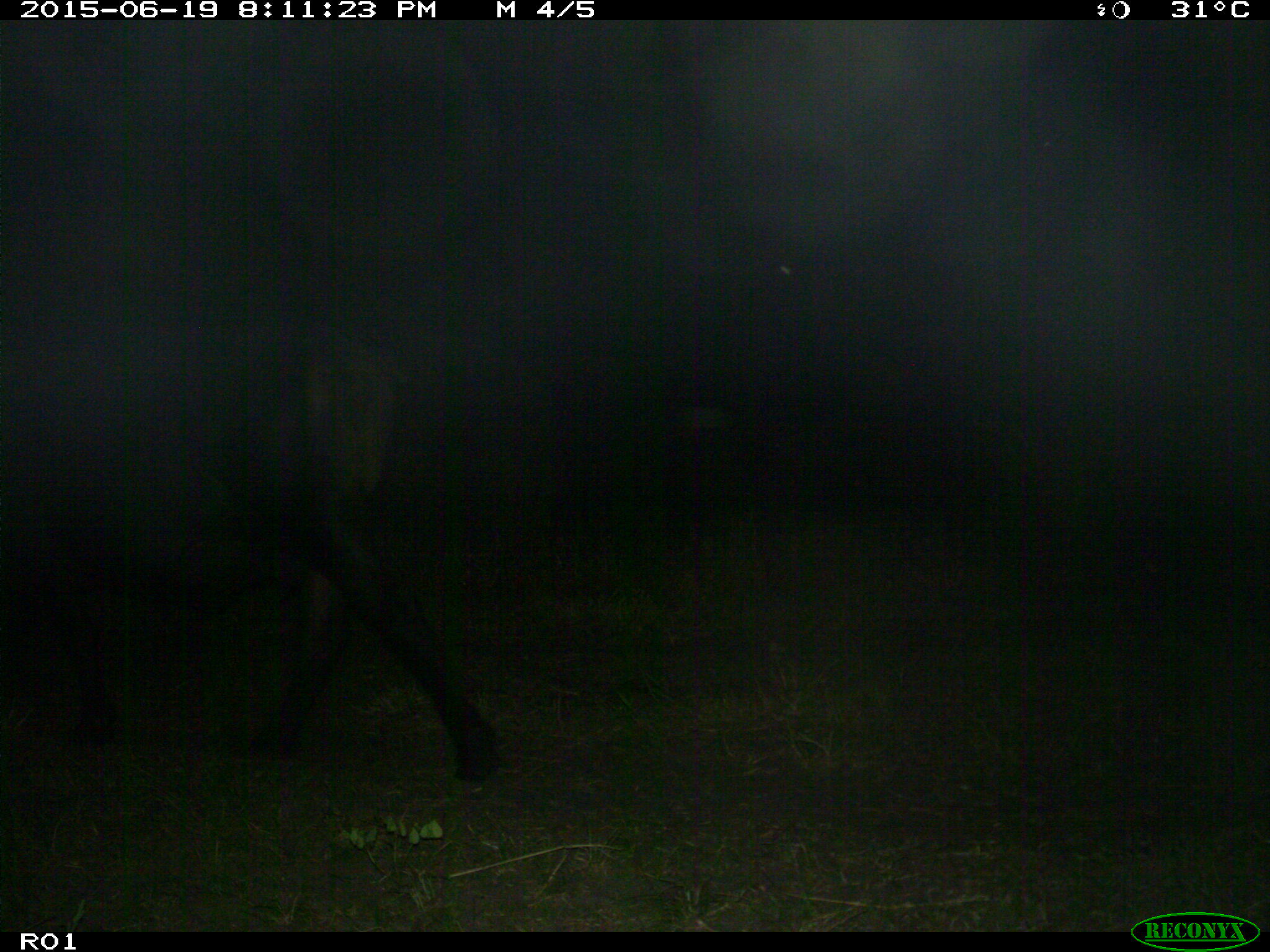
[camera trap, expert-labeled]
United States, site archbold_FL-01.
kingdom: Animalia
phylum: Chordata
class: Mammalia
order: Artiodactyla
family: Bovidae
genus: Bos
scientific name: Bos taurus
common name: domestic cow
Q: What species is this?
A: Bos taurus (domestic cow).